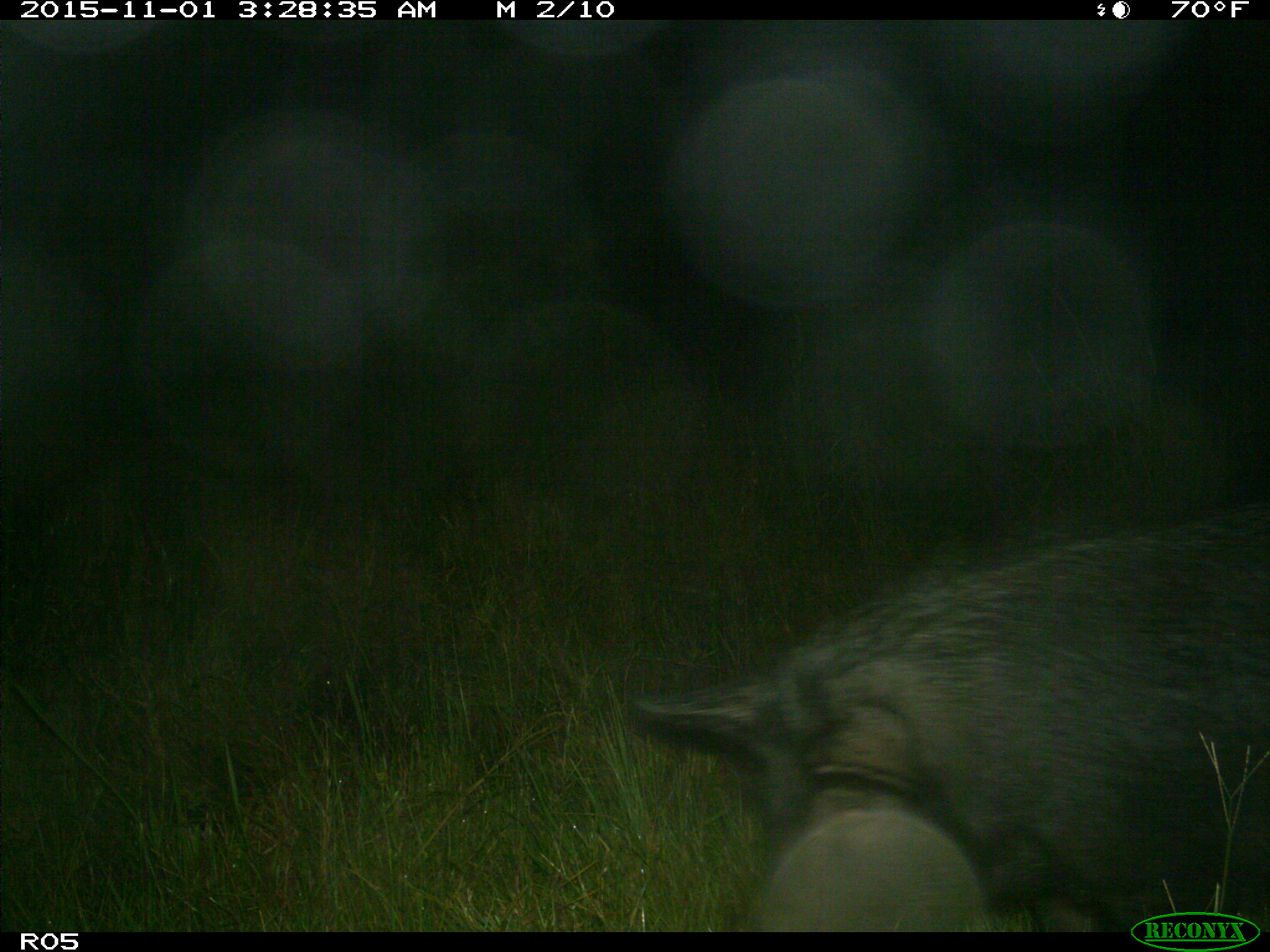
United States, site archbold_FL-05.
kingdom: Animalia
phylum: Chordata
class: Mammalia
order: Artiodactyla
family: Suidae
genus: Sus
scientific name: Sus scrofa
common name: wild boar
Sus scrofa (wild boar).